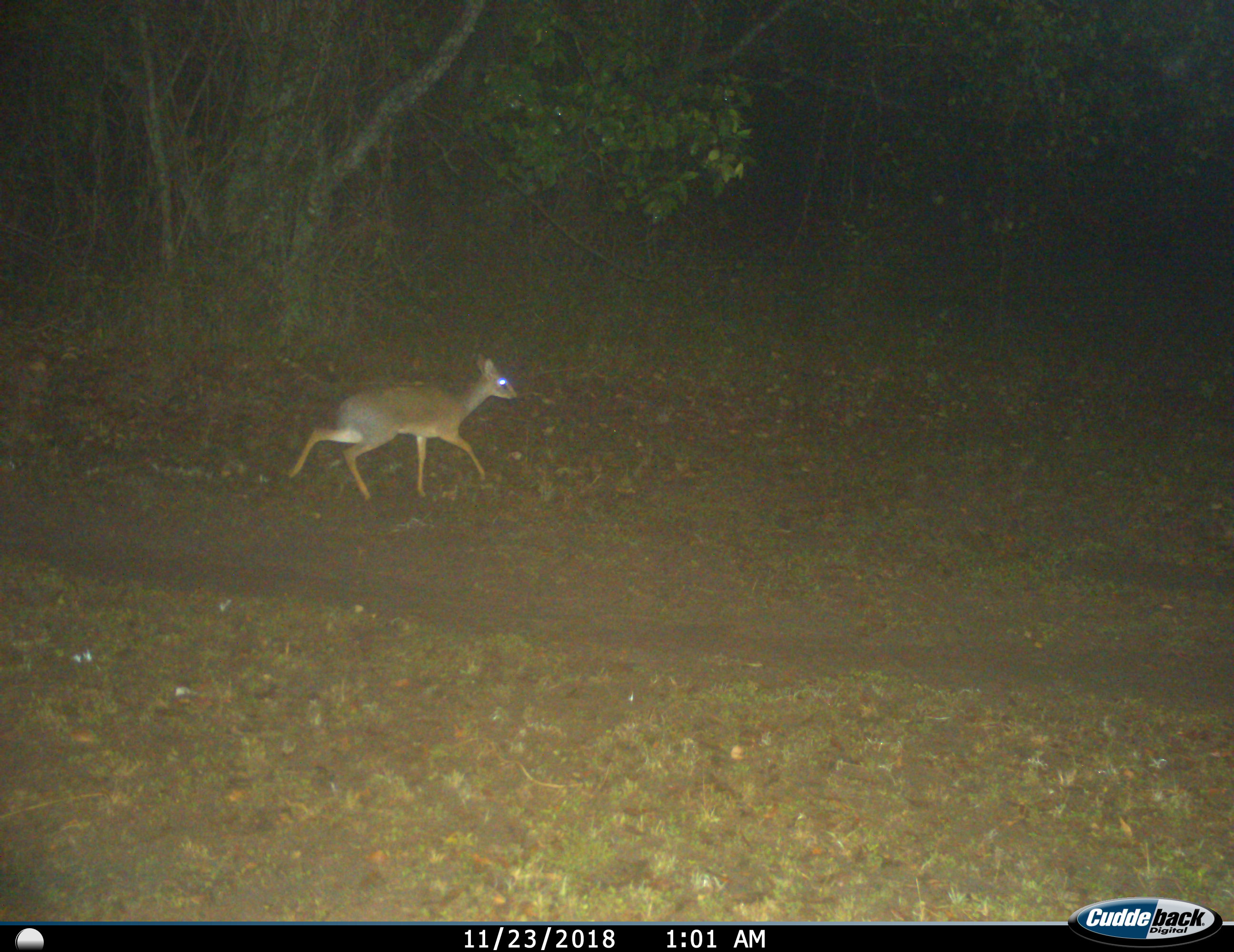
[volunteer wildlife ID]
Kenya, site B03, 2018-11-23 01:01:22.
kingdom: Animalia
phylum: Chordata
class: Mammalia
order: Artiodactyla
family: Bovidae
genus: Madoqua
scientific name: Madoqua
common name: dikdik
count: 1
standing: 0%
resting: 0%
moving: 100%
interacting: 0%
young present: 0%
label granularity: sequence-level